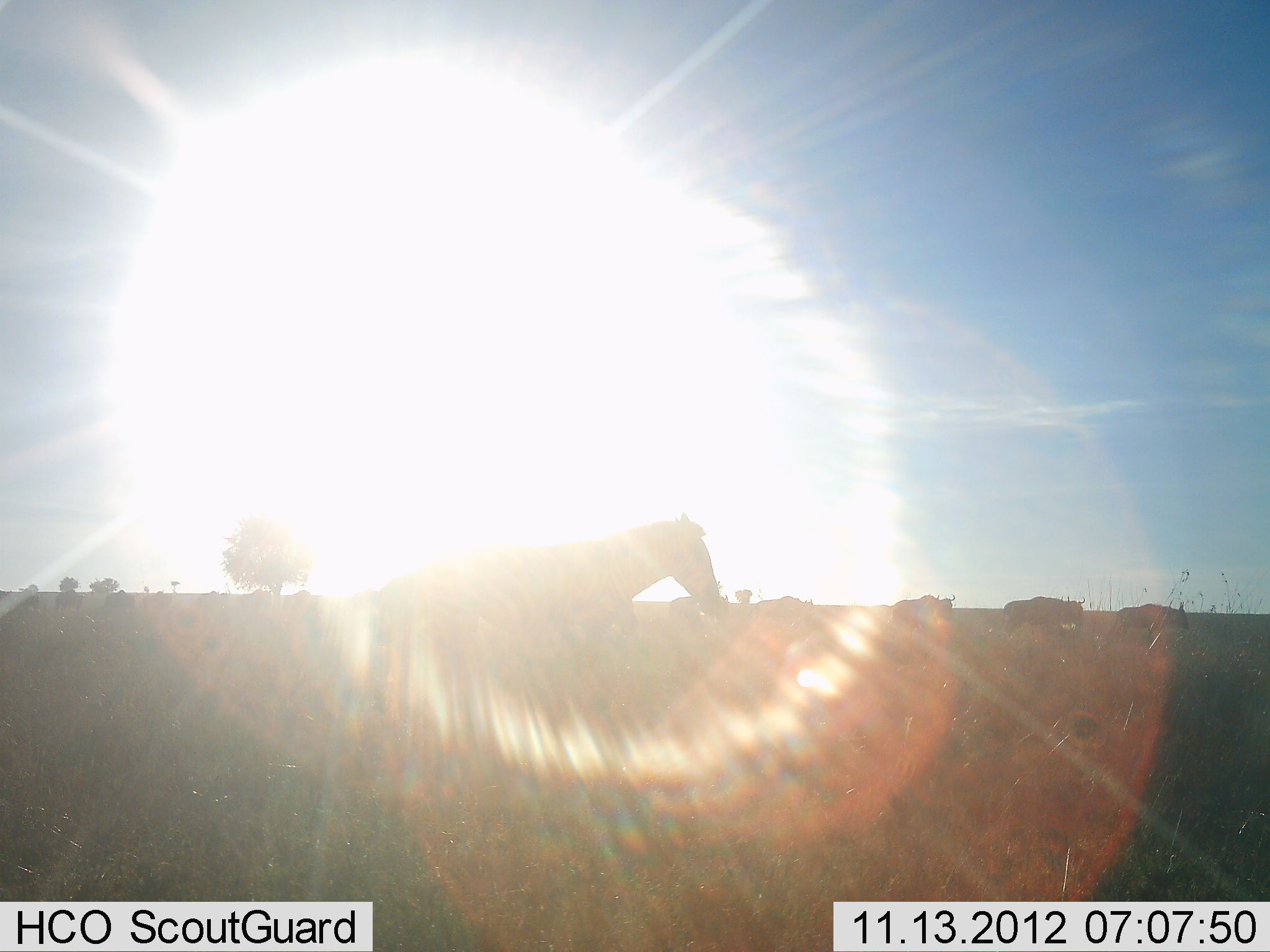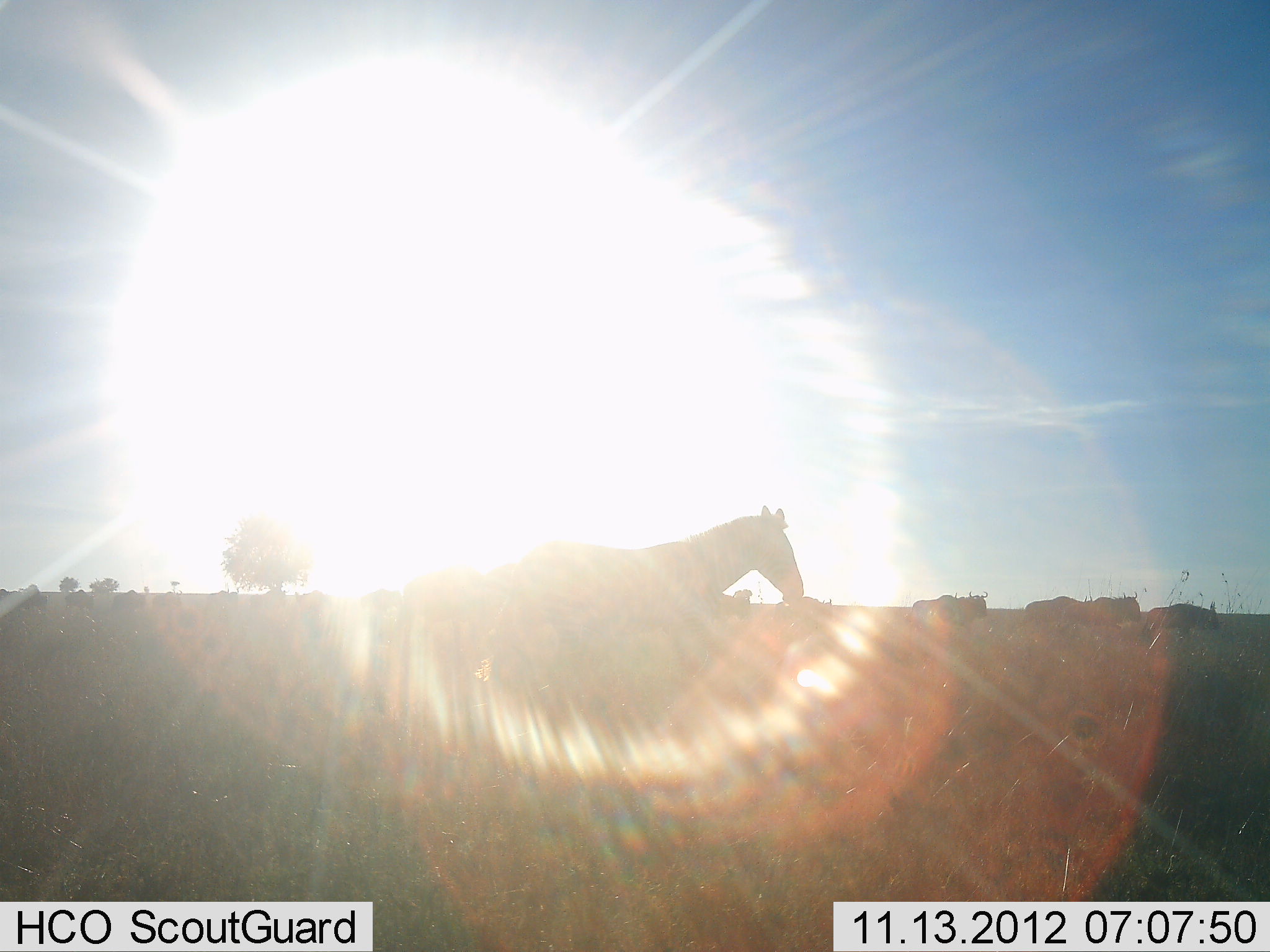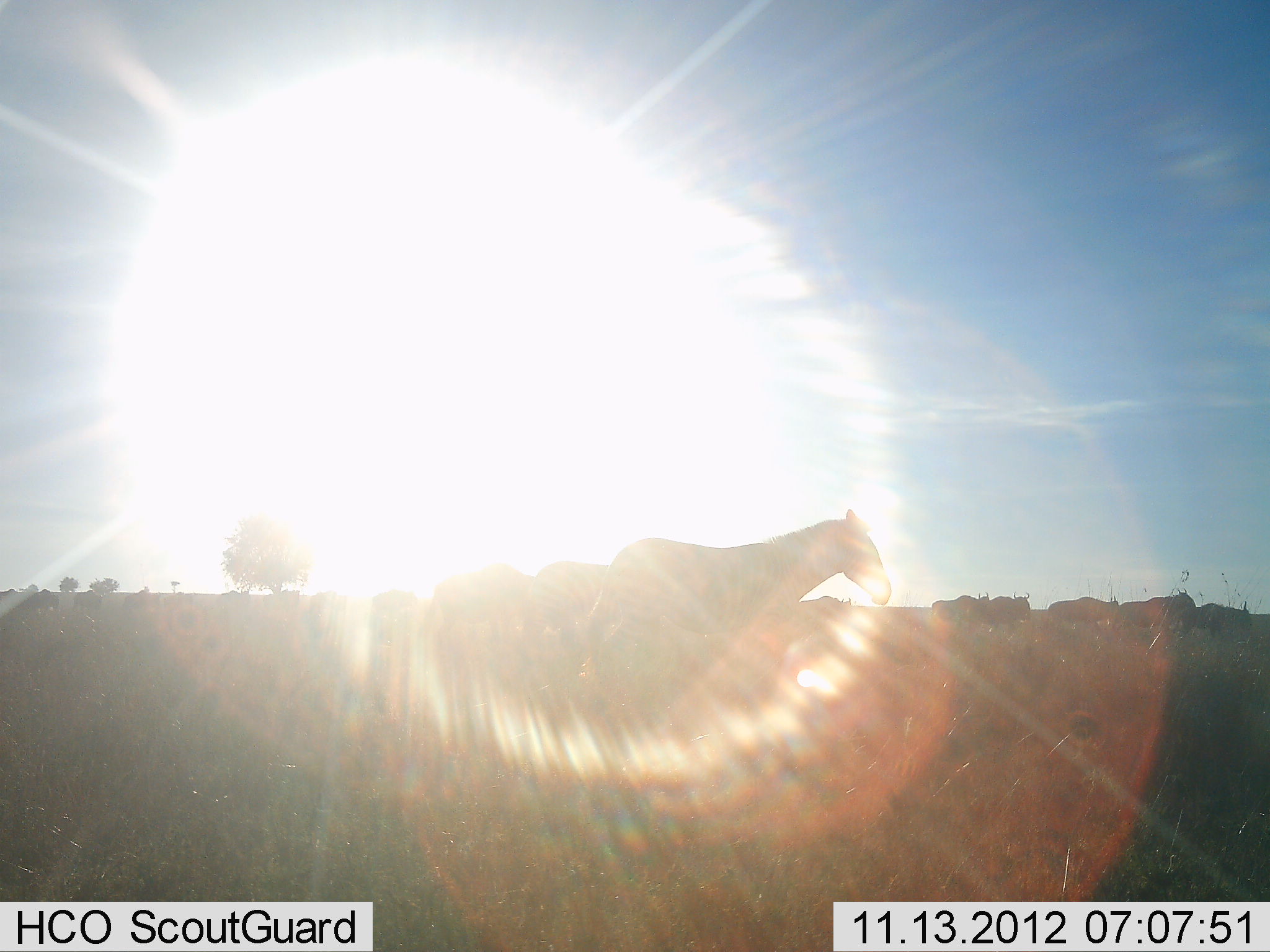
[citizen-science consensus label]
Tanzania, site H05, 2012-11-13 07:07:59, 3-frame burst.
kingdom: Animalia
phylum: Chordata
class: Mammalia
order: Perissodactyla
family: Equidae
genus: Equus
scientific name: Equus quagga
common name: plains zebra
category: zebra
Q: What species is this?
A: Zebra (plains zebra) (Equus quagga).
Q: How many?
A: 1.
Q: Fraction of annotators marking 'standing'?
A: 11%.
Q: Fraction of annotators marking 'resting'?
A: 0%.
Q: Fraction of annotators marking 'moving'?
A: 89%.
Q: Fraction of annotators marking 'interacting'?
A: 0%.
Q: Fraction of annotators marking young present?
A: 0%.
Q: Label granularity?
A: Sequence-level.